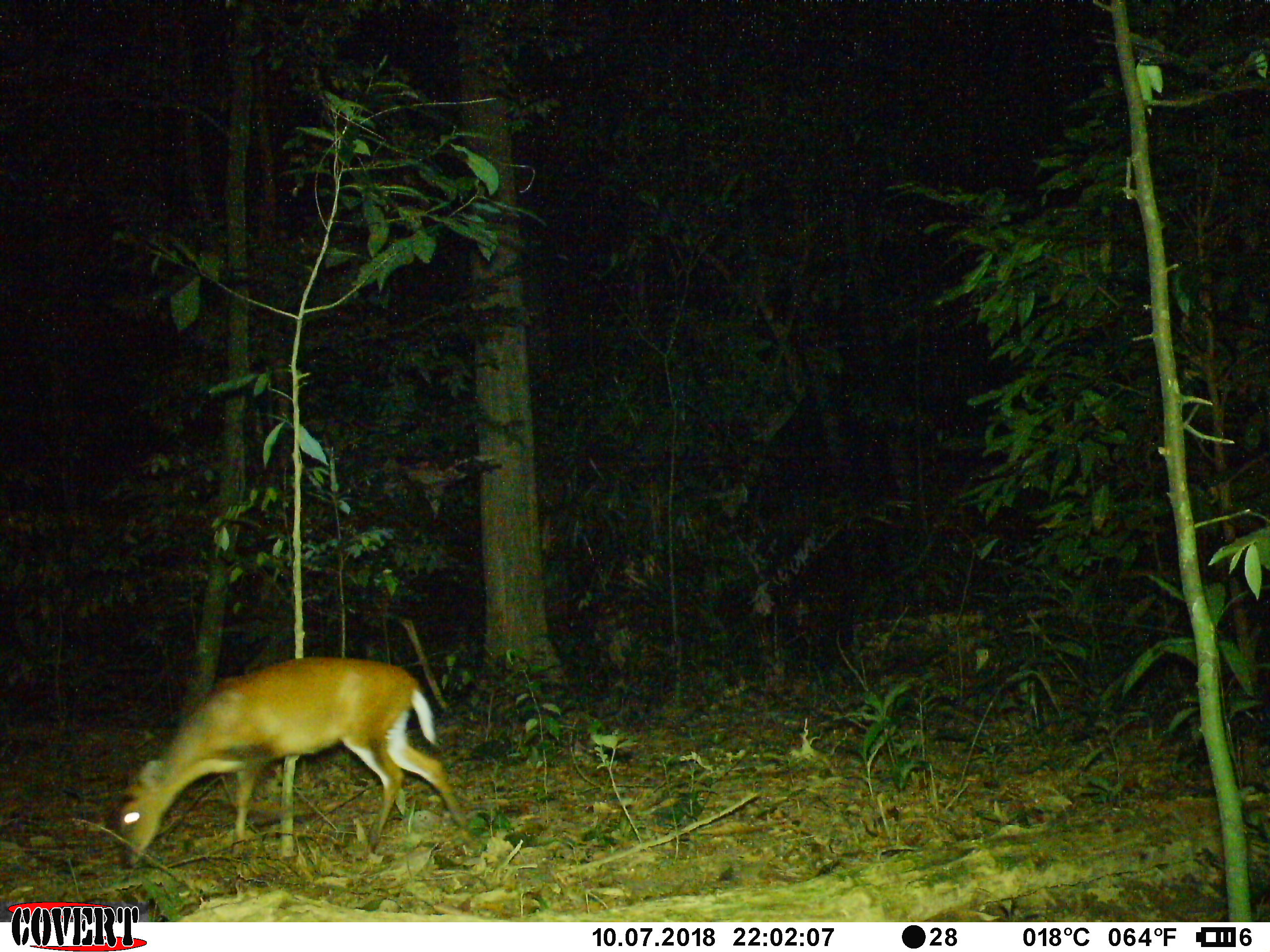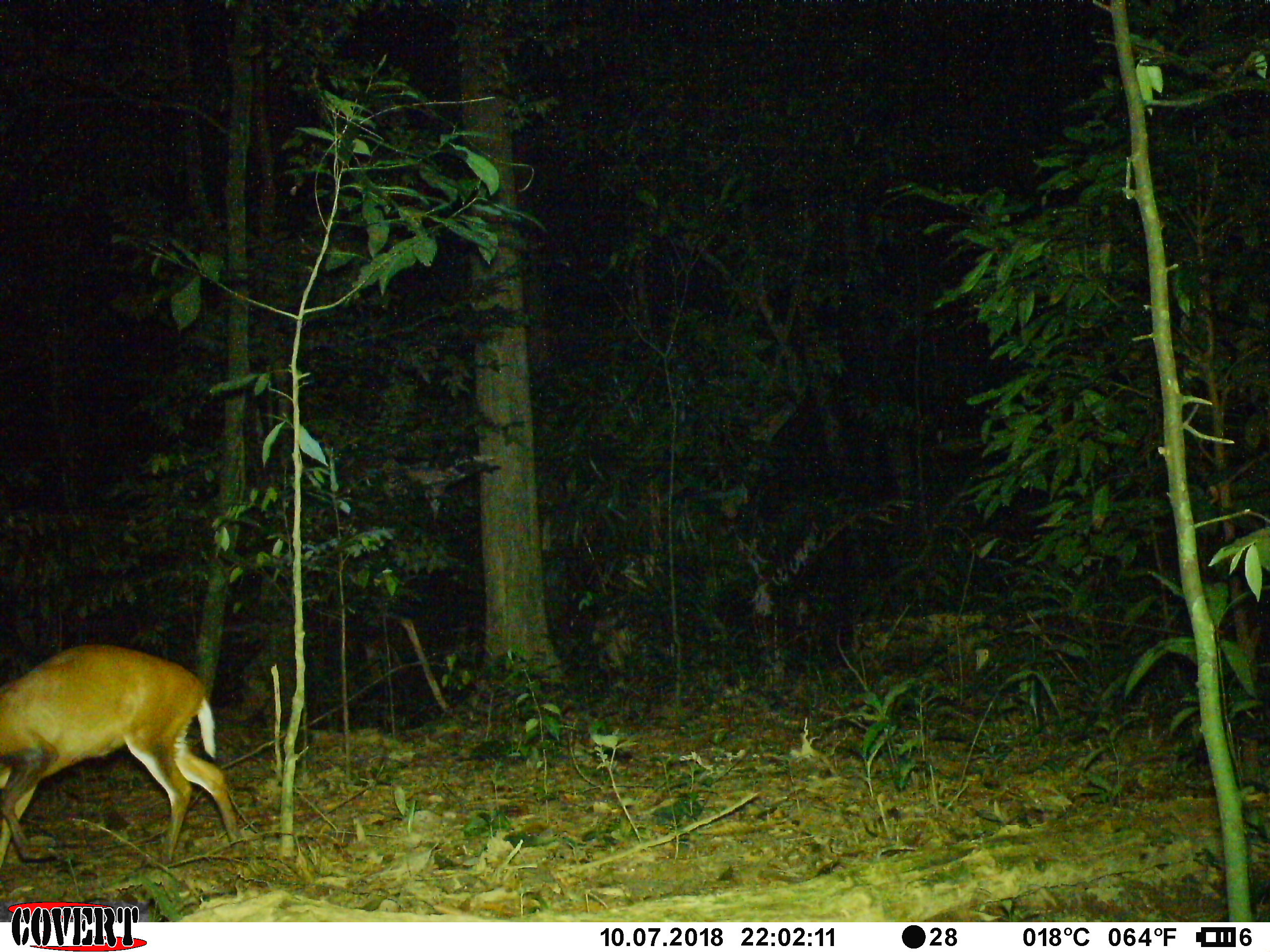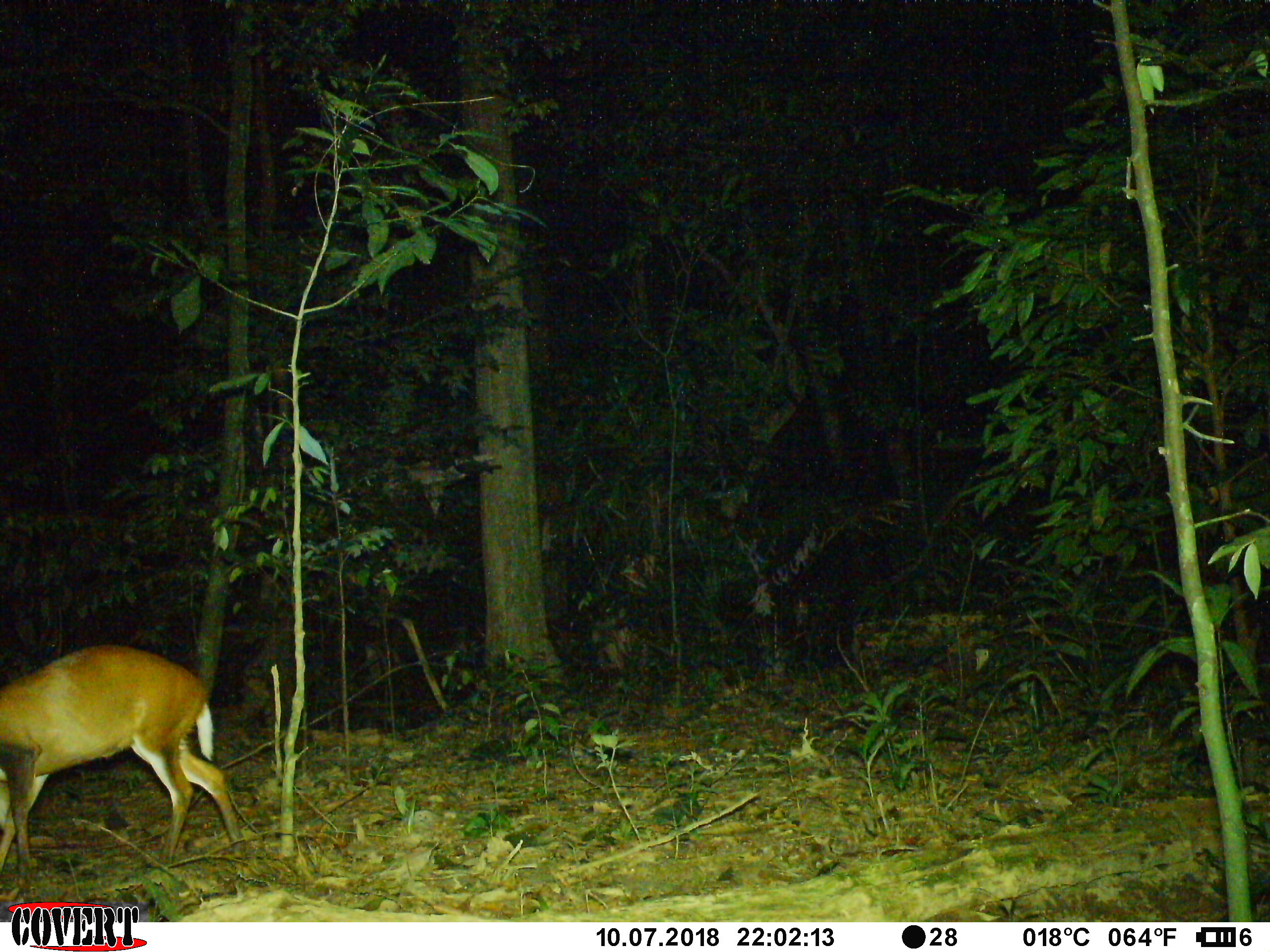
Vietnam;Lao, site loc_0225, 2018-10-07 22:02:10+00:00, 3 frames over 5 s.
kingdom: Animalia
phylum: Chordata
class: Mammalia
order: Artiodactyla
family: Cervidae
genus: Muntiacus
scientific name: Muntiacus rooseveltorum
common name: roosevelt's muntjac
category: roosevelts muntjac group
Roosevelts muntjac group (roosevelt's muntjac) (Muntiacus rooseveltorum). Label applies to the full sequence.